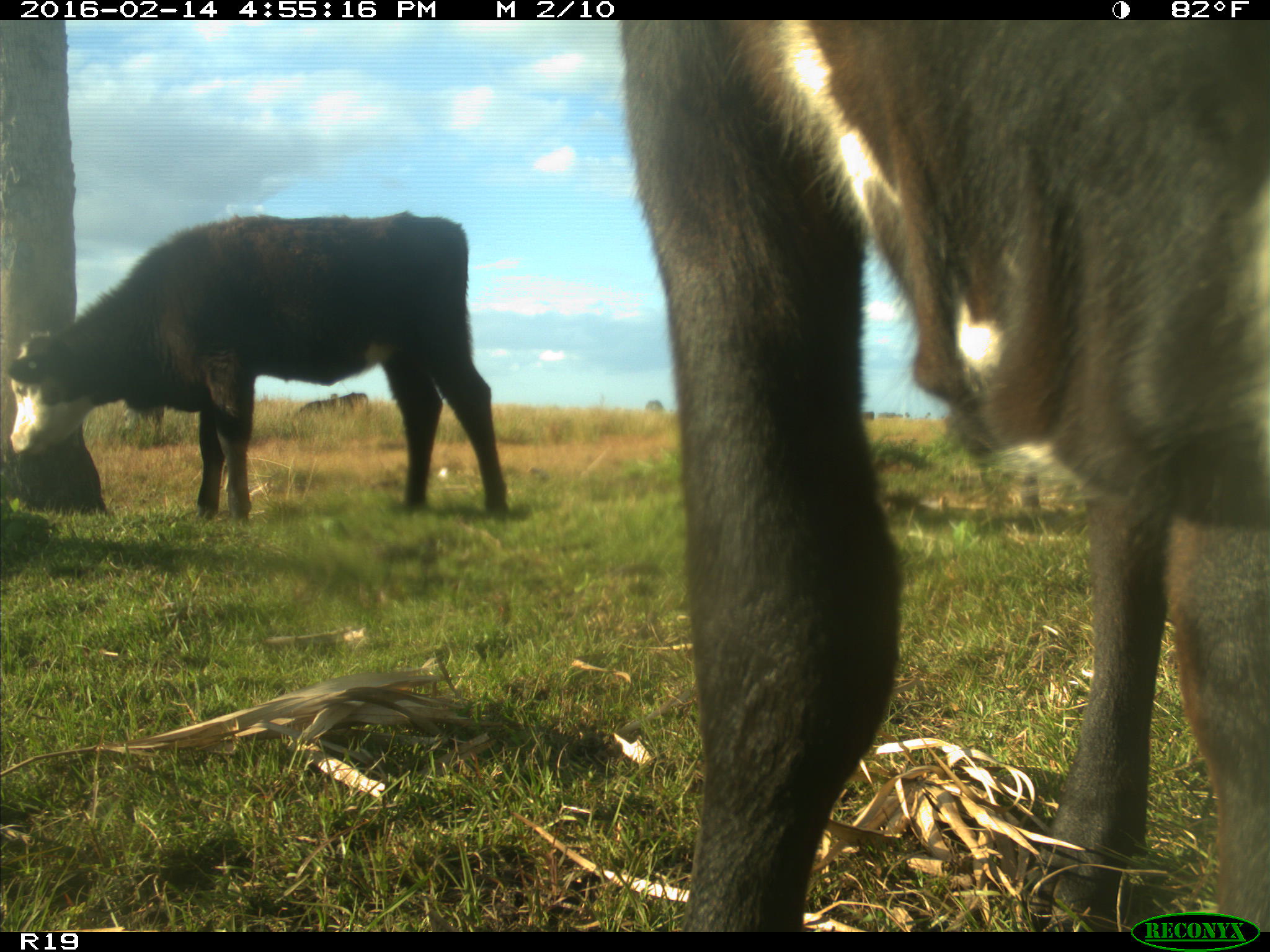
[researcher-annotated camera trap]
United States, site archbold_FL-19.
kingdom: Animalia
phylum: Chordata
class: Mammalia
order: Artiodactyla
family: Bovidae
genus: Bos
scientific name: Bos taurus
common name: domestic cow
Bos taurus (domestic cow).